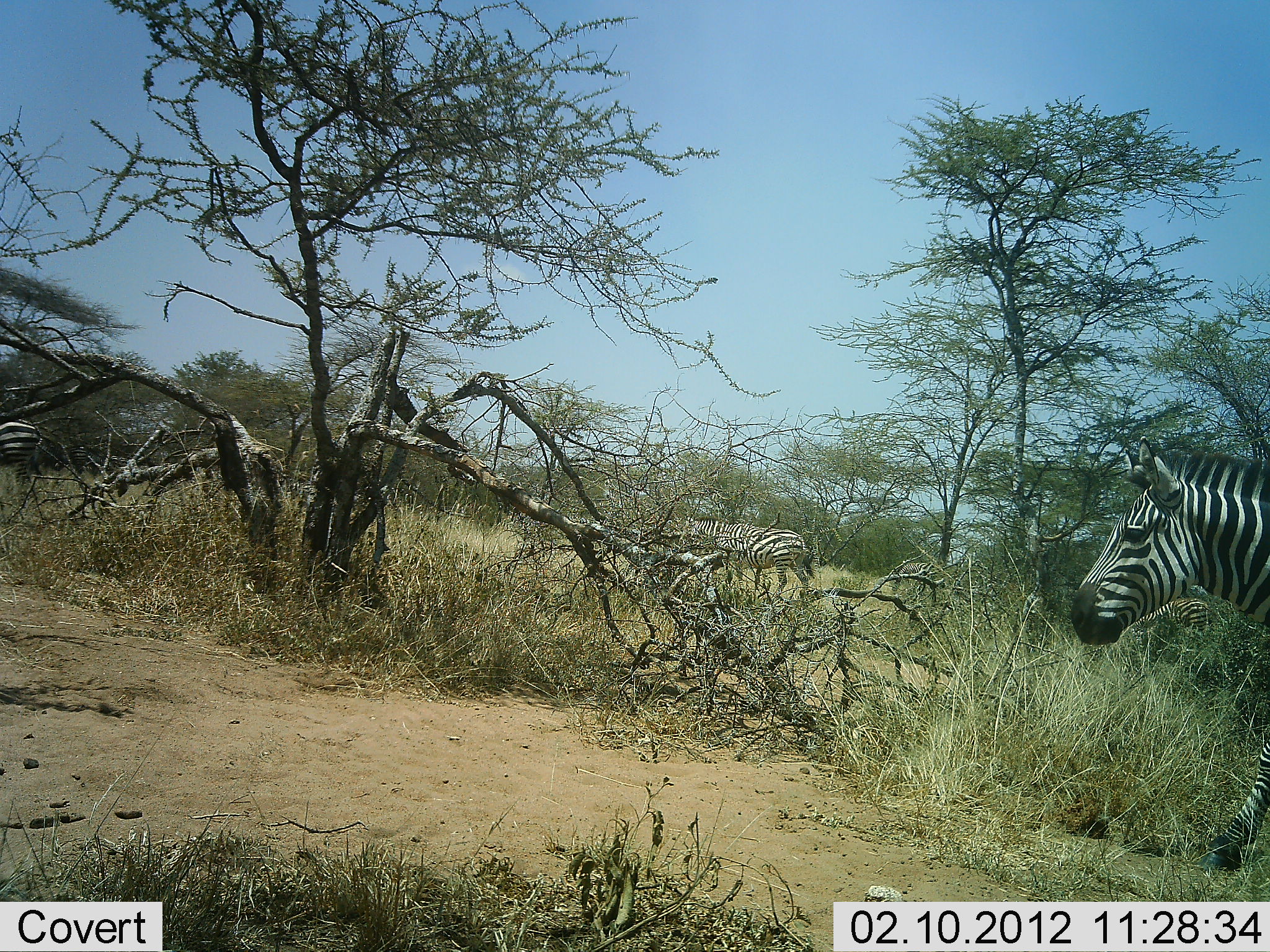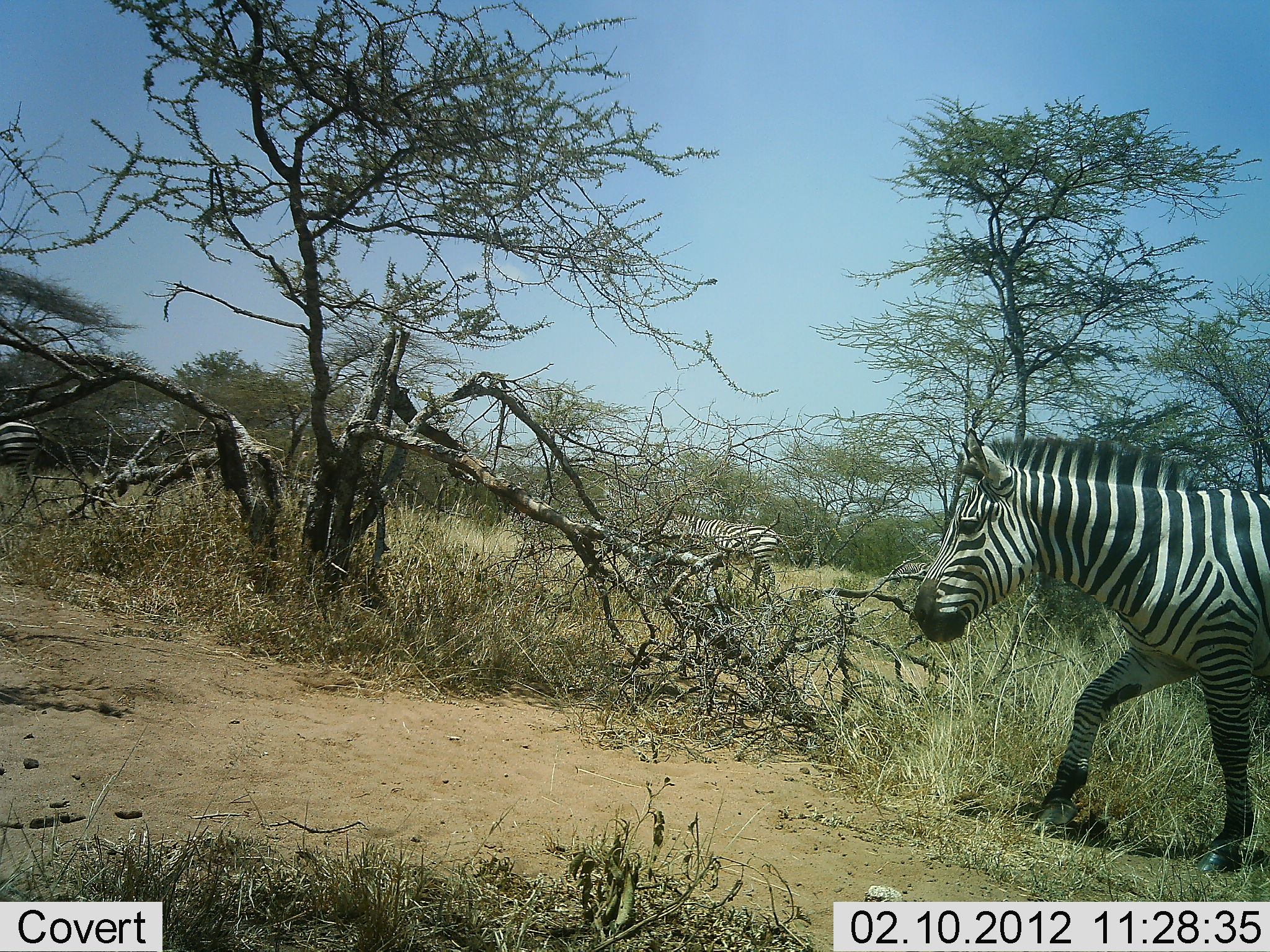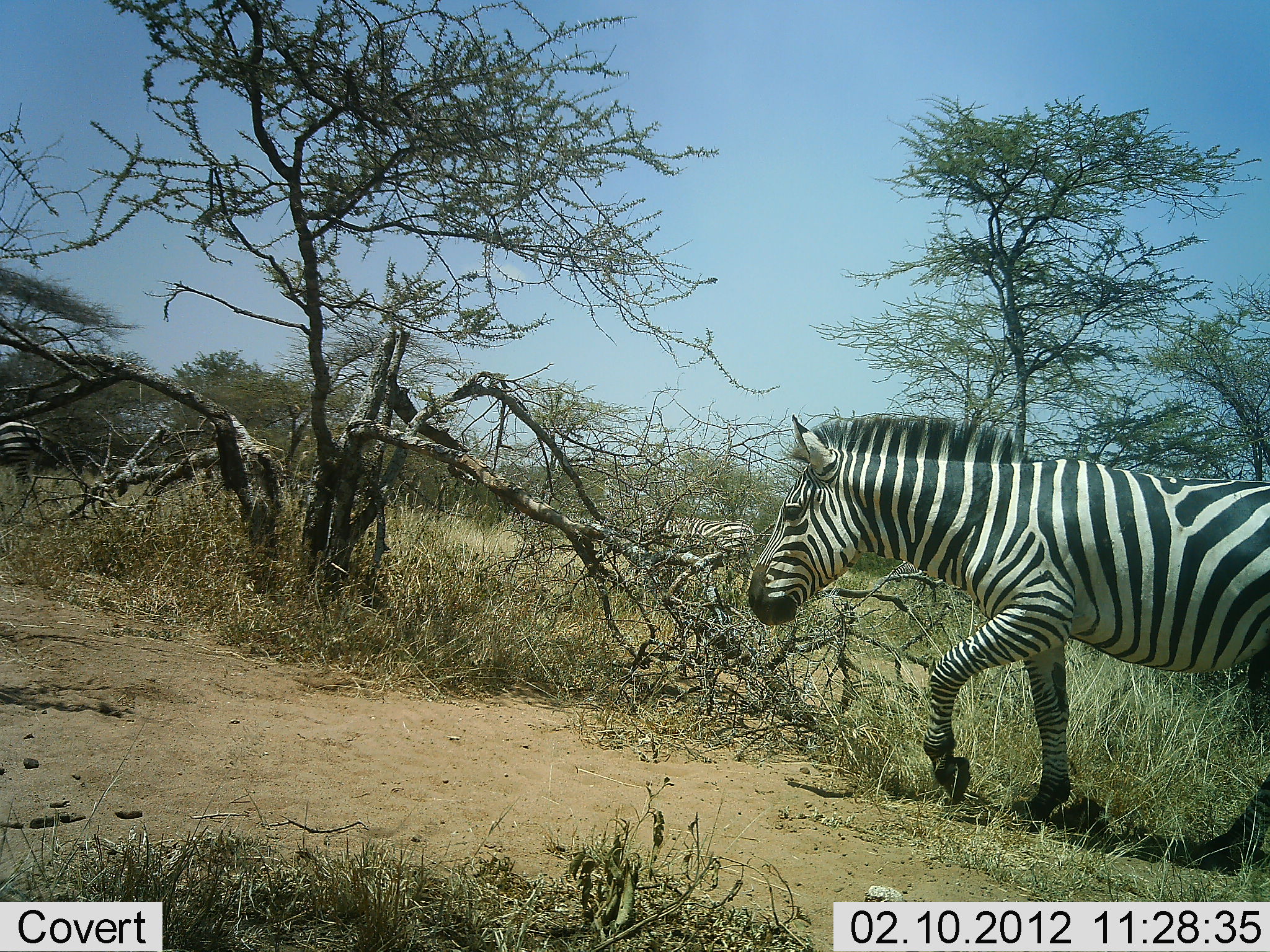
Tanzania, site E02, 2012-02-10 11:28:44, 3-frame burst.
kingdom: Animalia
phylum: Chordata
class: Mammalia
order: Perissodactyla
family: Equidae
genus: Equus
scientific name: Equus quagga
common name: plains zebra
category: zebra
Zebra (plains zebra) (Equus quagga), count 3. Behavior (volunteer vote fractions): standing 36%, resting 0%, moving 93%, interacting 0%. Young present (vote fraction): 0%. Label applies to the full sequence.